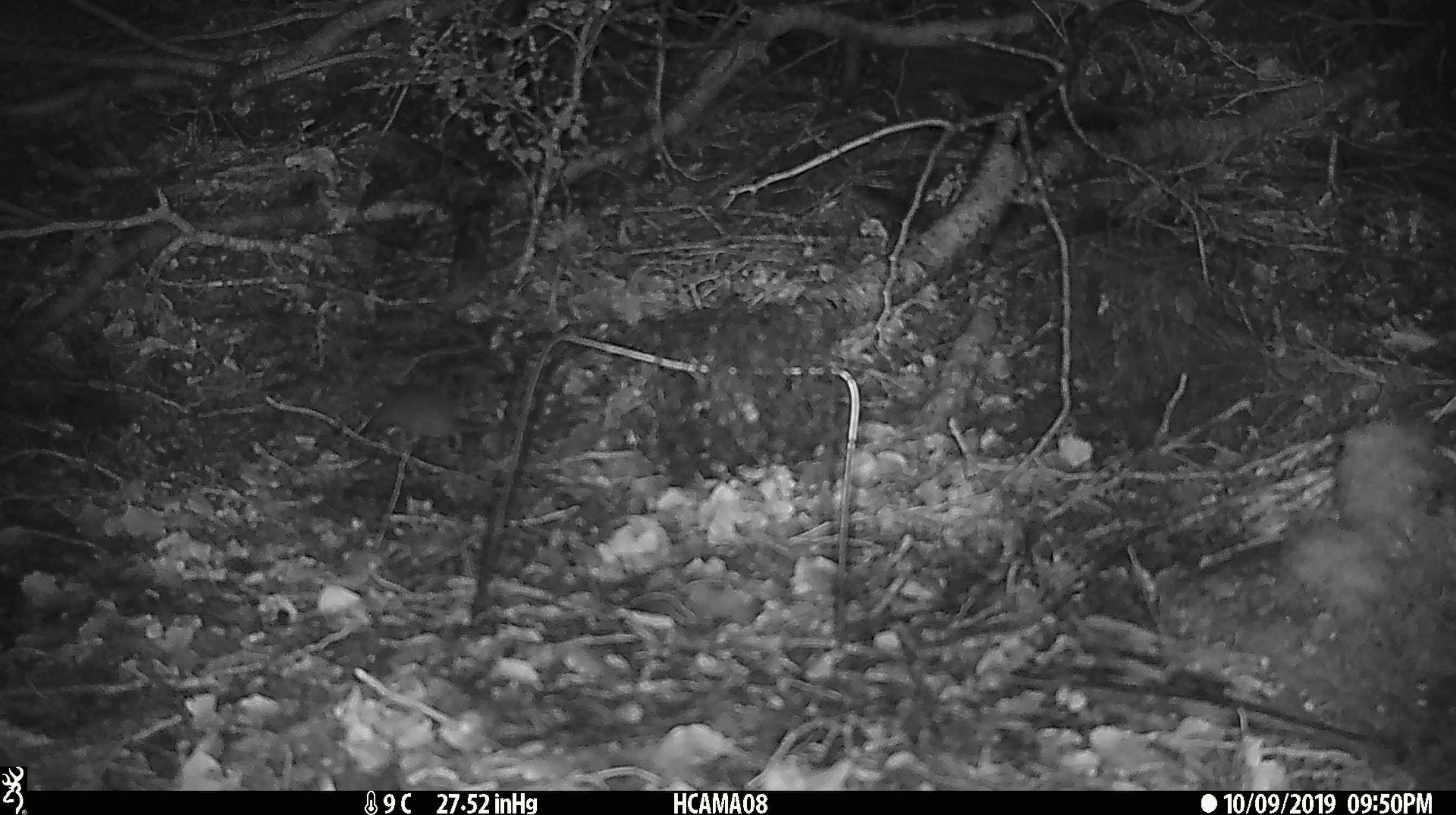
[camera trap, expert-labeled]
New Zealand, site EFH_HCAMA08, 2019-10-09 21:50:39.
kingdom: Animalia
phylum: Chordata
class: Mammalia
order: Rodentia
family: Muridae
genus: Mus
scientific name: Mus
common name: mouse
Mouse (Mus).